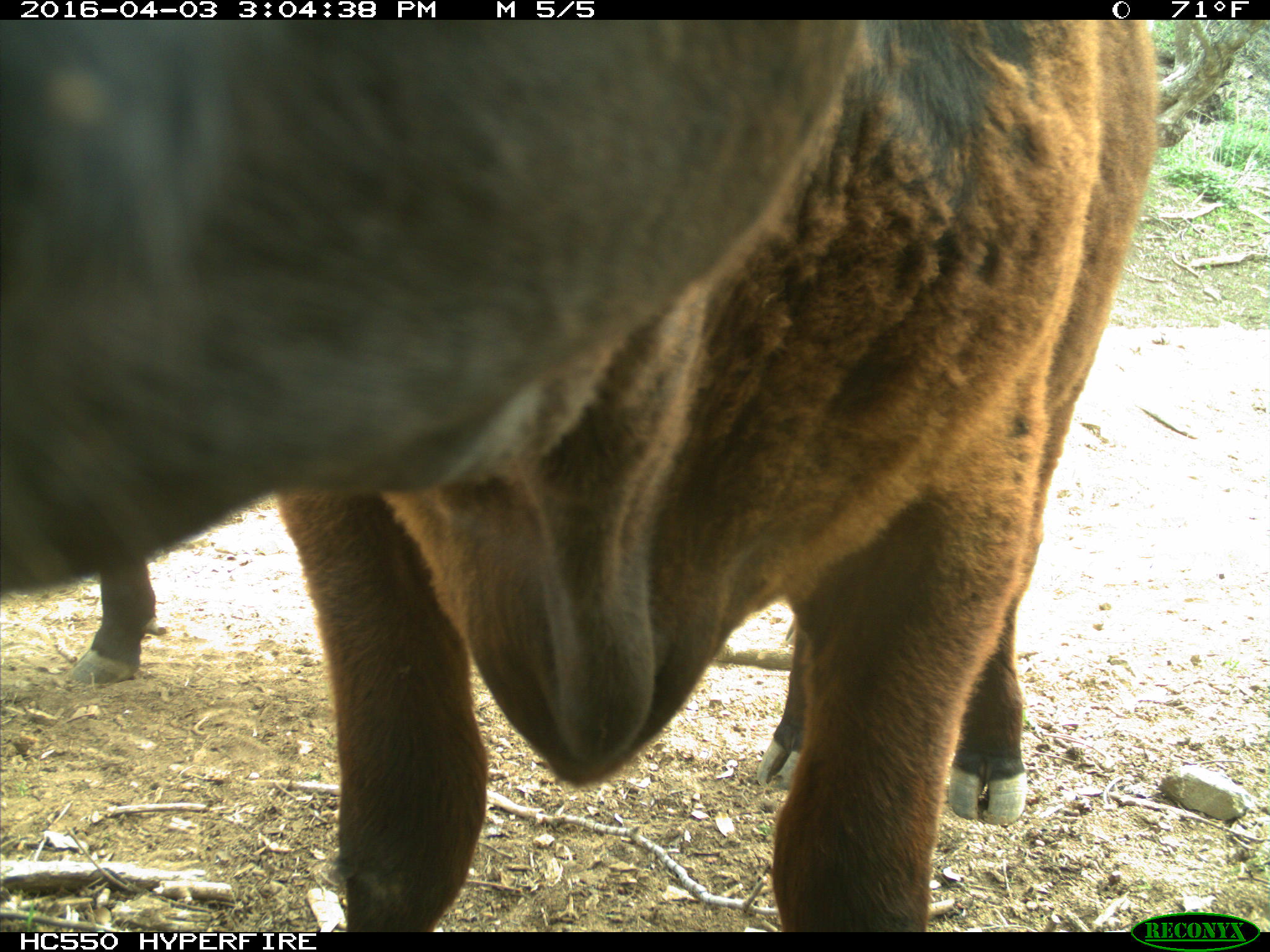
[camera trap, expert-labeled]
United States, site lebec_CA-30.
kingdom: Animalia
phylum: Chordata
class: Mammalia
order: Artiodactyla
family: Bovidae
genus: Bos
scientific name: Bos taurus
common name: domestic cow